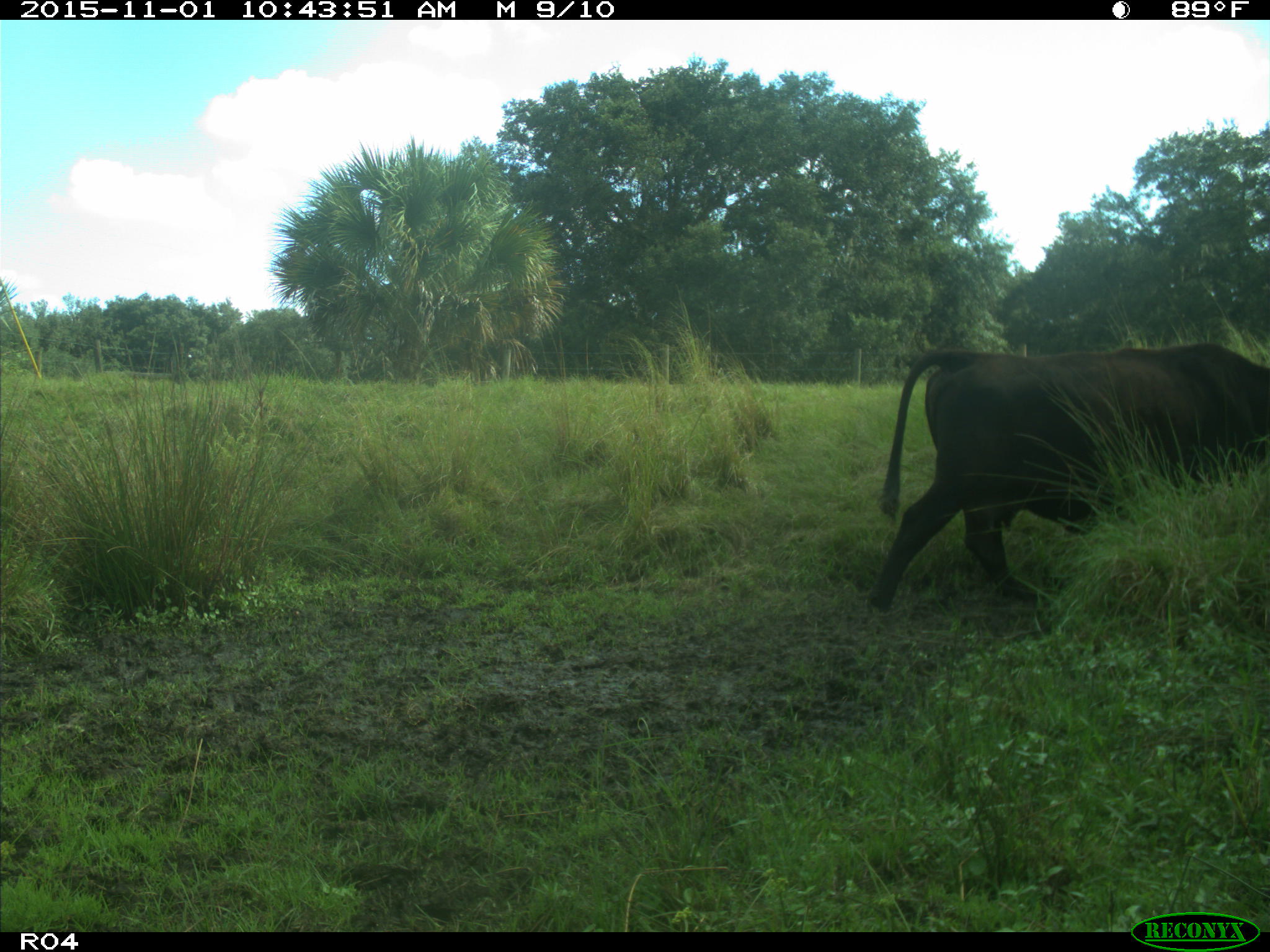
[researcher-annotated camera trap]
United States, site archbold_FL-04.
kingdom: Animalia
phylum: Chordata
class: Mammalia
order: Artiodactyla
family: Bovidae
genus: Bos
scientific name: Bos taurus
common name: domestic cow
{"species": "Bos taurus (domestic cow)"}